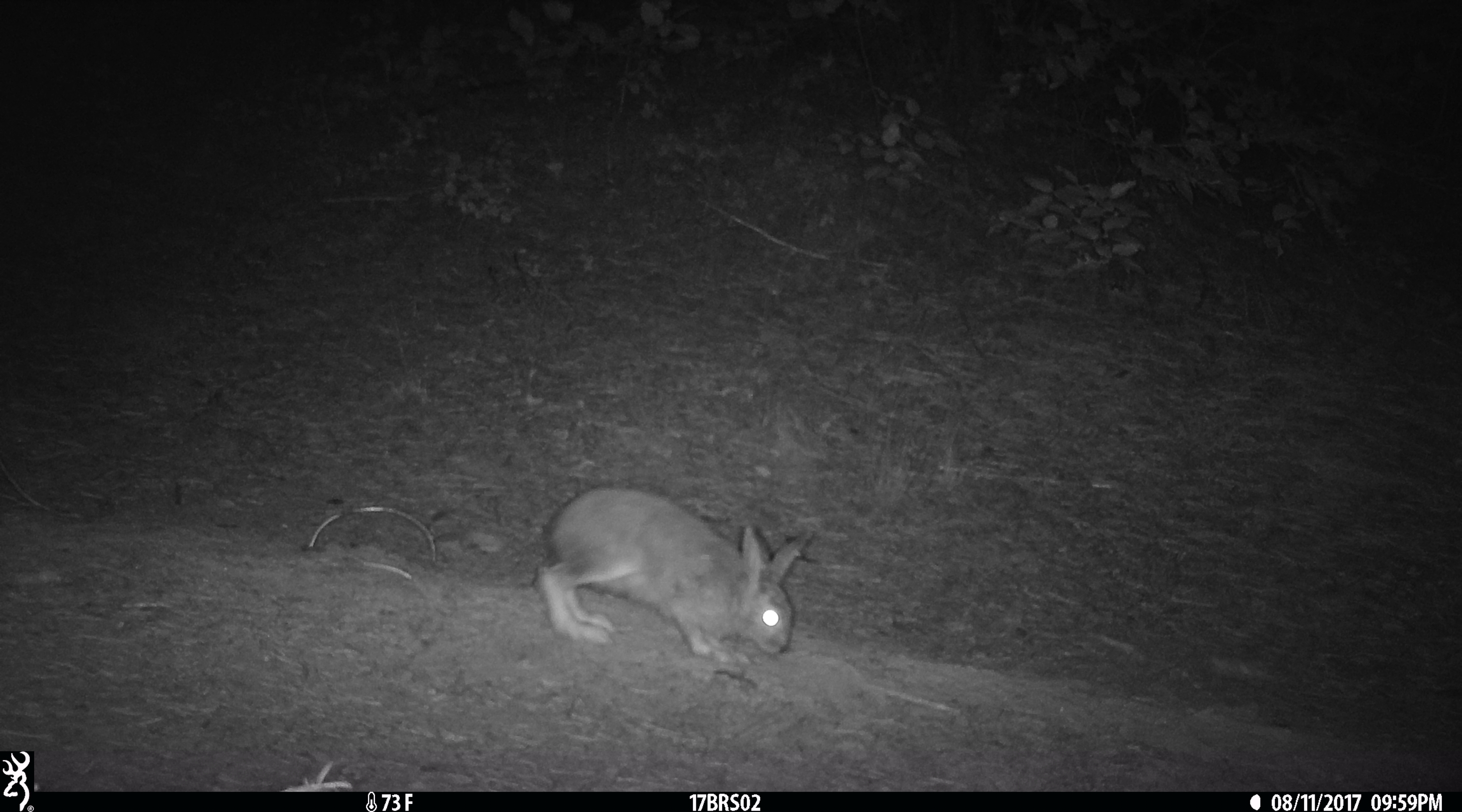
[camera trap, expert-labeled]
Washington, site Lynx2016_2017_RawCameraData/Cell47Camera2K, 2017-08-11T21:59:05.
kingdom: Animalia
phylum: Chordata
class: Mammalia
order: Lagomorpha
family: Leporidae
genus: Lepus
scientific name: Lepus americanus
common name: snowshoe hare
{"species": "Lepus americanus (snowshoe hare)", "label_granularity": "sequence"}